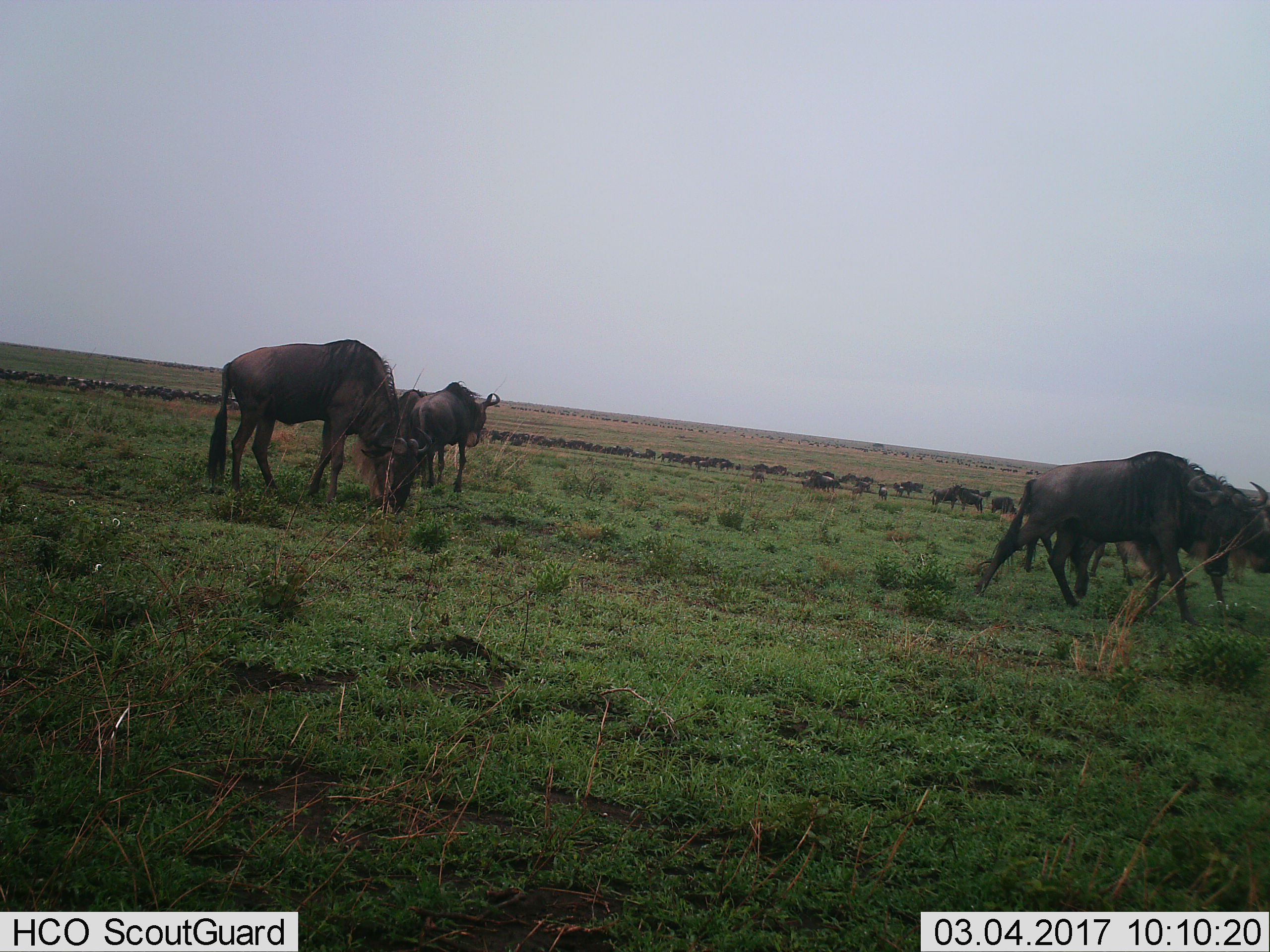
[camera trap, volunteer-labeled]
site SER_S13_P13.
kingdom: Animalia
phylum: Chordata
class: Mammalia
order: Artiodactyla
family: Bovidae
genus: Connochaetes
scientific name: Connochaetes taurinus taurinus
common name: blue wildebeest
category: wildebeestblue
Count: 51+.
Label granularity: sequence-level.